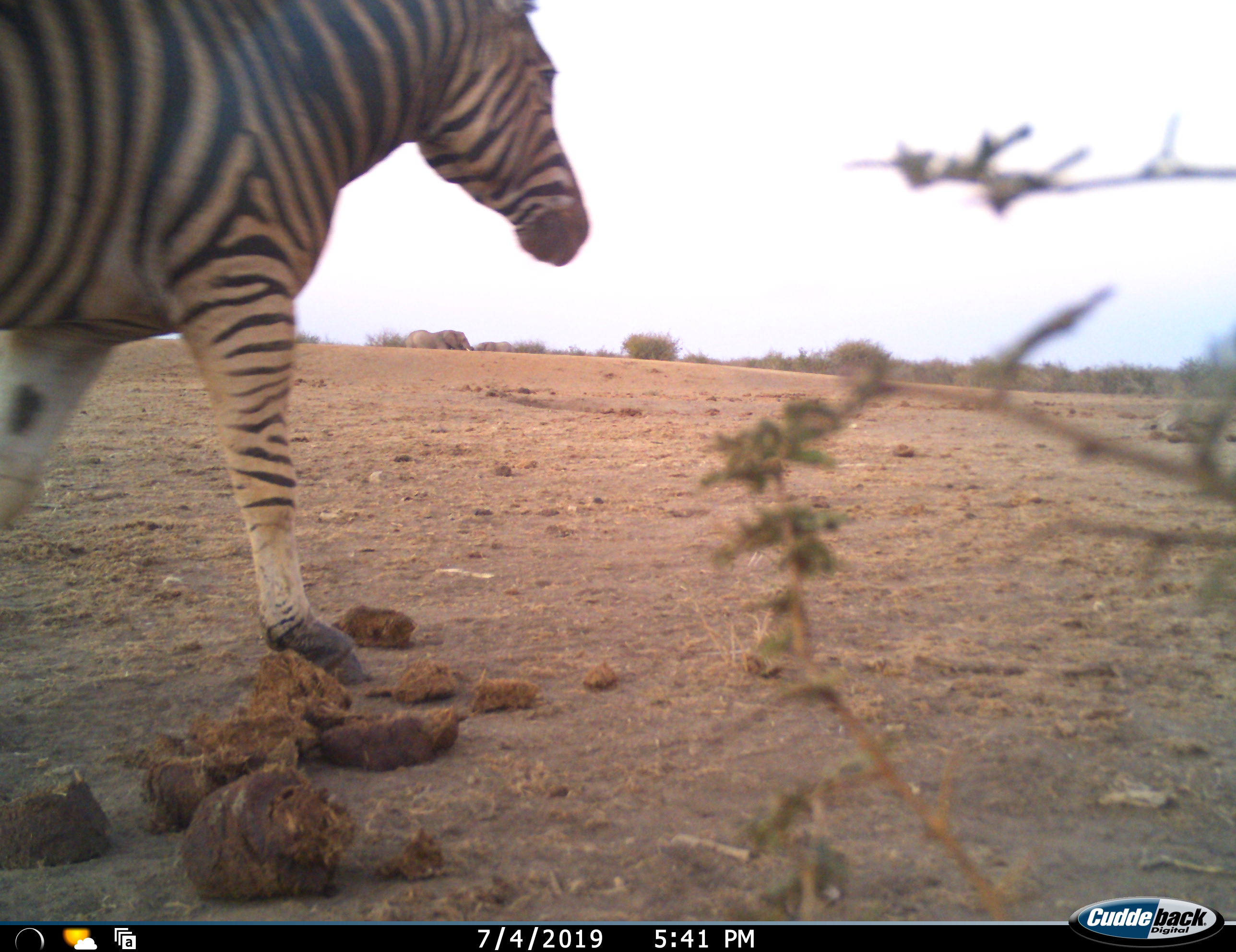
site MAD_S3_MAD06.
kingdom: Animalia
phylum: Chordata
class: Mammalia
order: Proboscidea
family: Elephantidae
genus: Loxodonta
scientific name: Loxodonta africana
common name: african bush elephant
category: elephant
Elephant (african bush elephant) (Loxodonta africana), count 3. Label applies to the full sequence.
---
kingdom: Animalia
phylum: Chordata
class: Mammalia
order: Perissodactyla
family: Equidae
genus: Equus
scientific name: Equus quagga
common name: plains zebra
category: zebraplains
Zebraplains (plains zebra) (Equus quagga), count 1. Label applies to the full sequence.